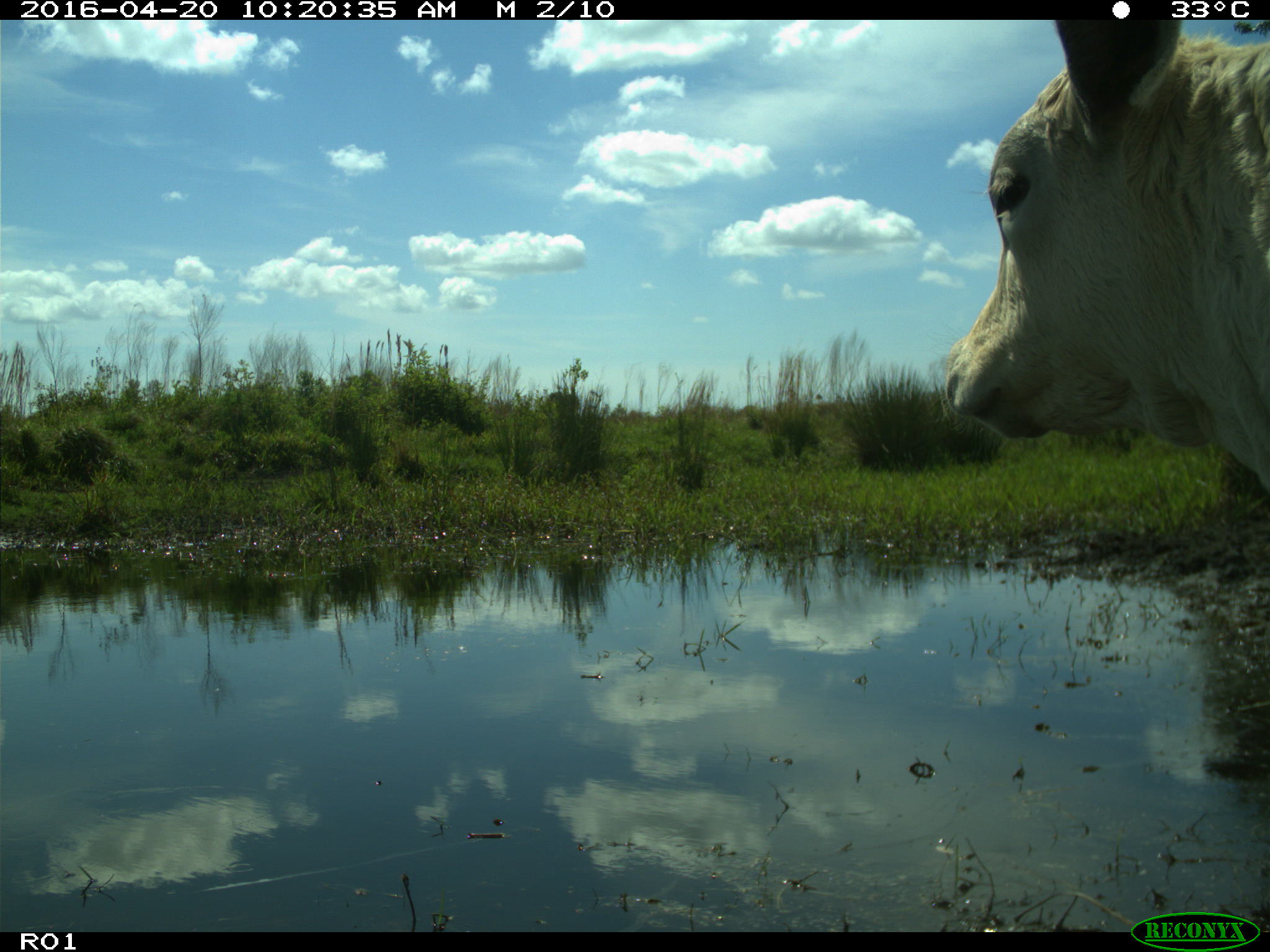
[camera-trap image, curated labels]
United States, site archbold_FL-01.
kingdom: Animalia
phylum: Chordata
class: Mammalia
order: Artiodactyla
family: Bovidae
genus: Bos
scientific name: Bos taurus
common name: domestic cow